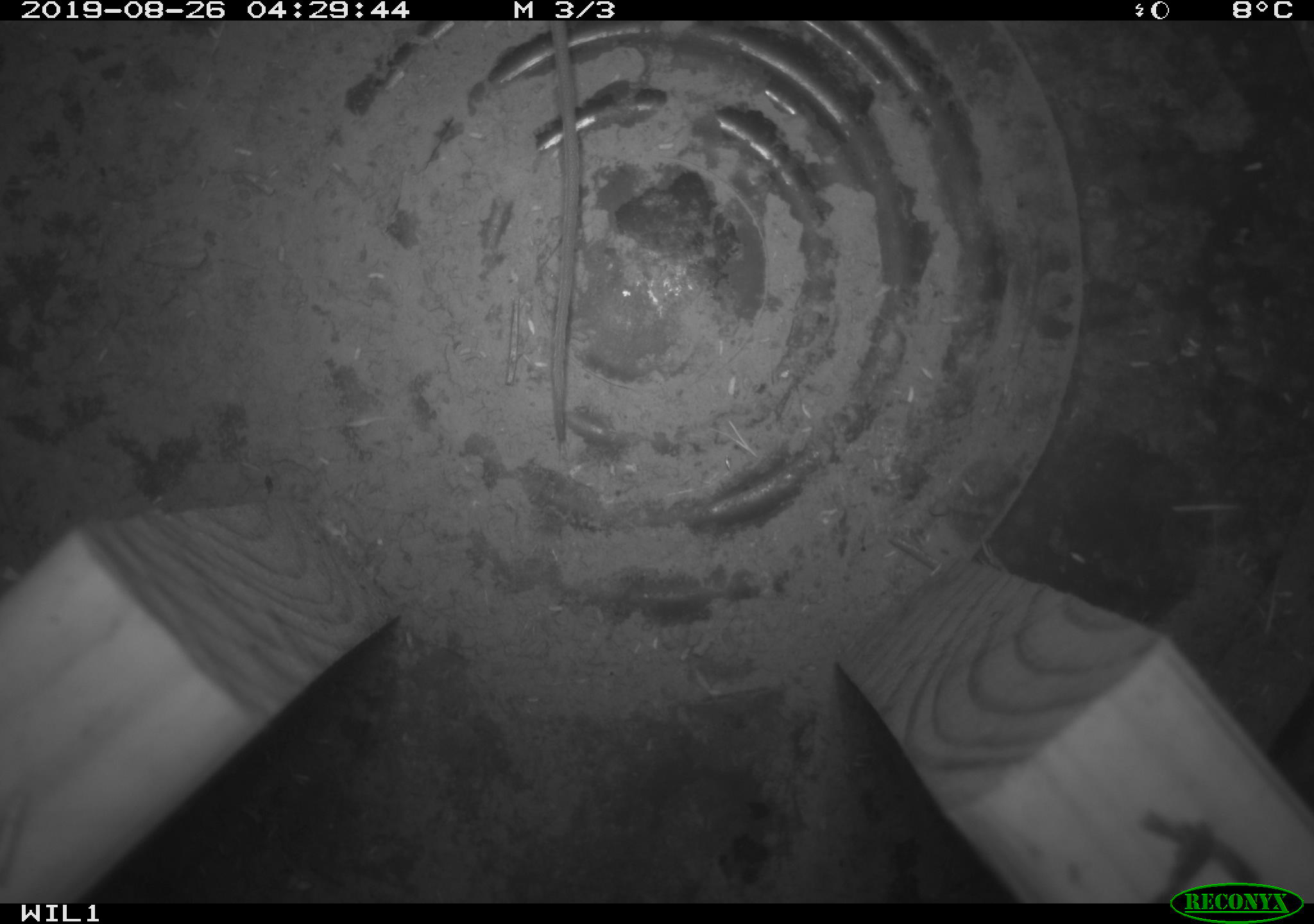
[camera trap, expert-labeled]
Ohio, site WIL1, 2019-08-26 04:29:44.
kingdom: Animalia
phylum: Chordata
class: Mammalia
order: Rodentia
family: Zapodidae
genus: Napaeozapus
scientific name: Napaeozapus insignis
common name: woodland jumping mouse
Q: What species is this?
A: Woodland jumping mouse (Napaeozapus insignis).